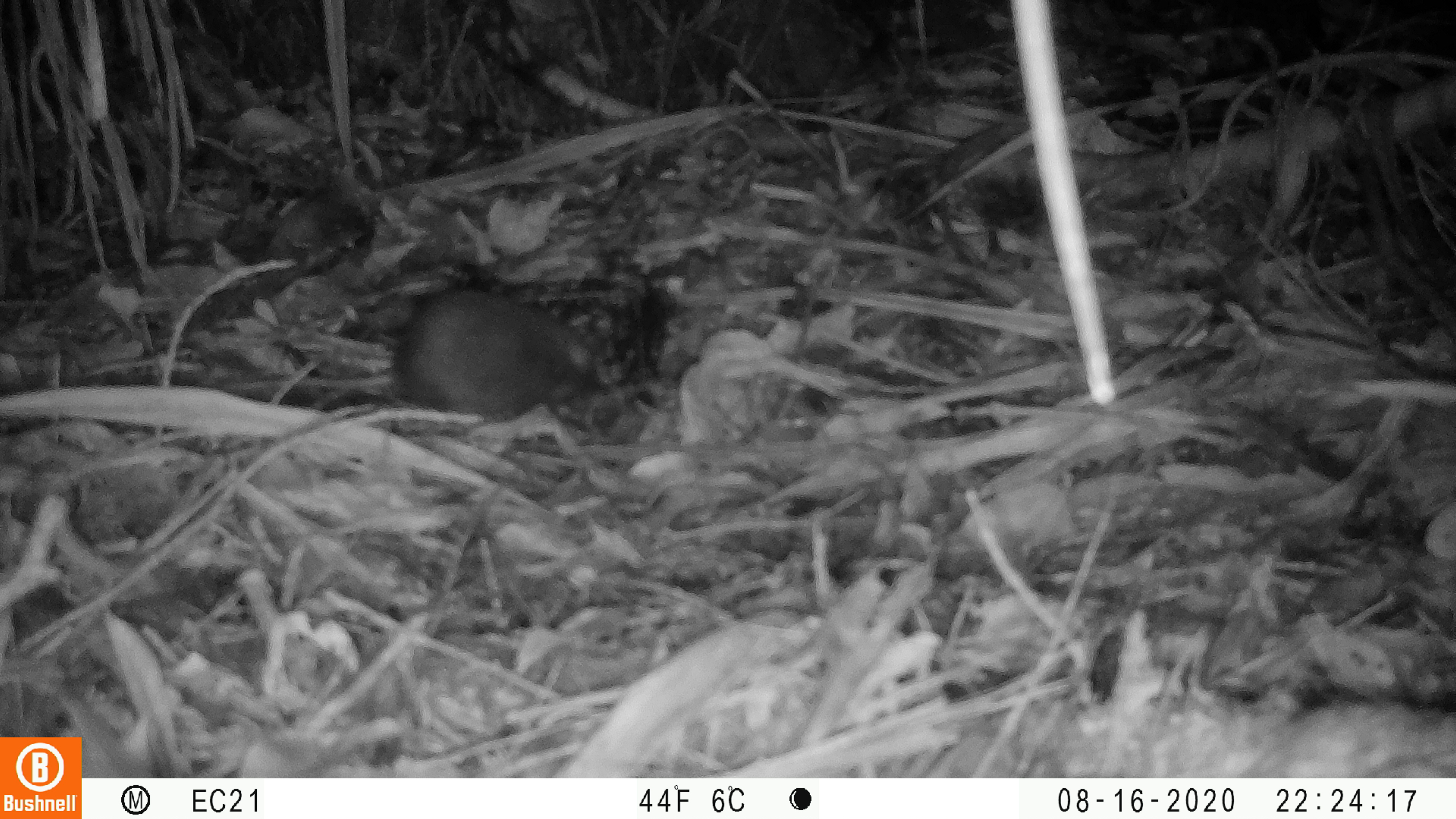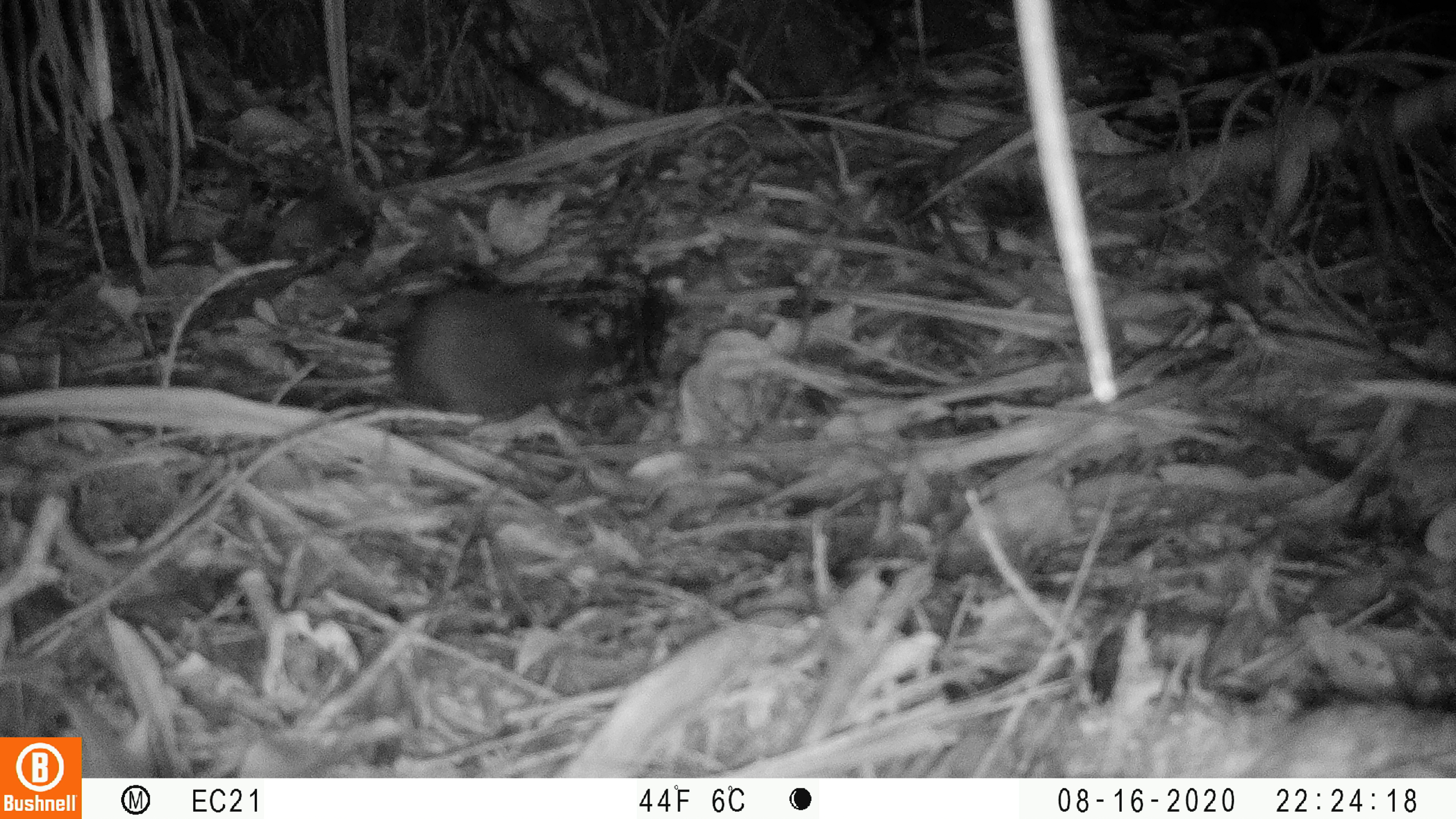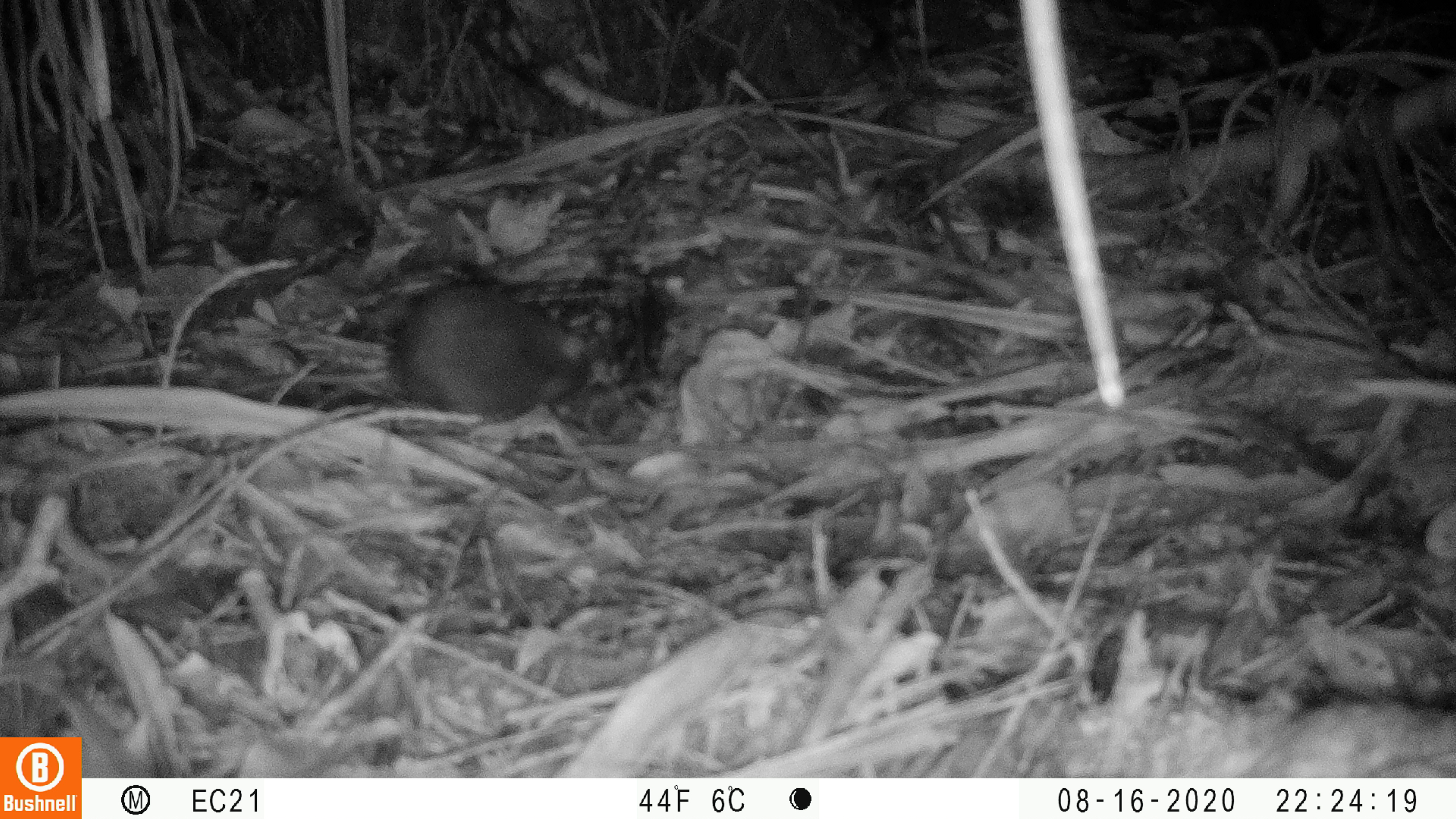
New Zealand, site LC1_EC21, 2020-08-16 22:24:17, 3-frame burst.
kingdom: Animalia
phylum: Chordata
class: Mammalia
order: Rodentia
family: Muridae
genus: Rattus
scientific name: Rattus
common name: rat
Rat (Rattus).